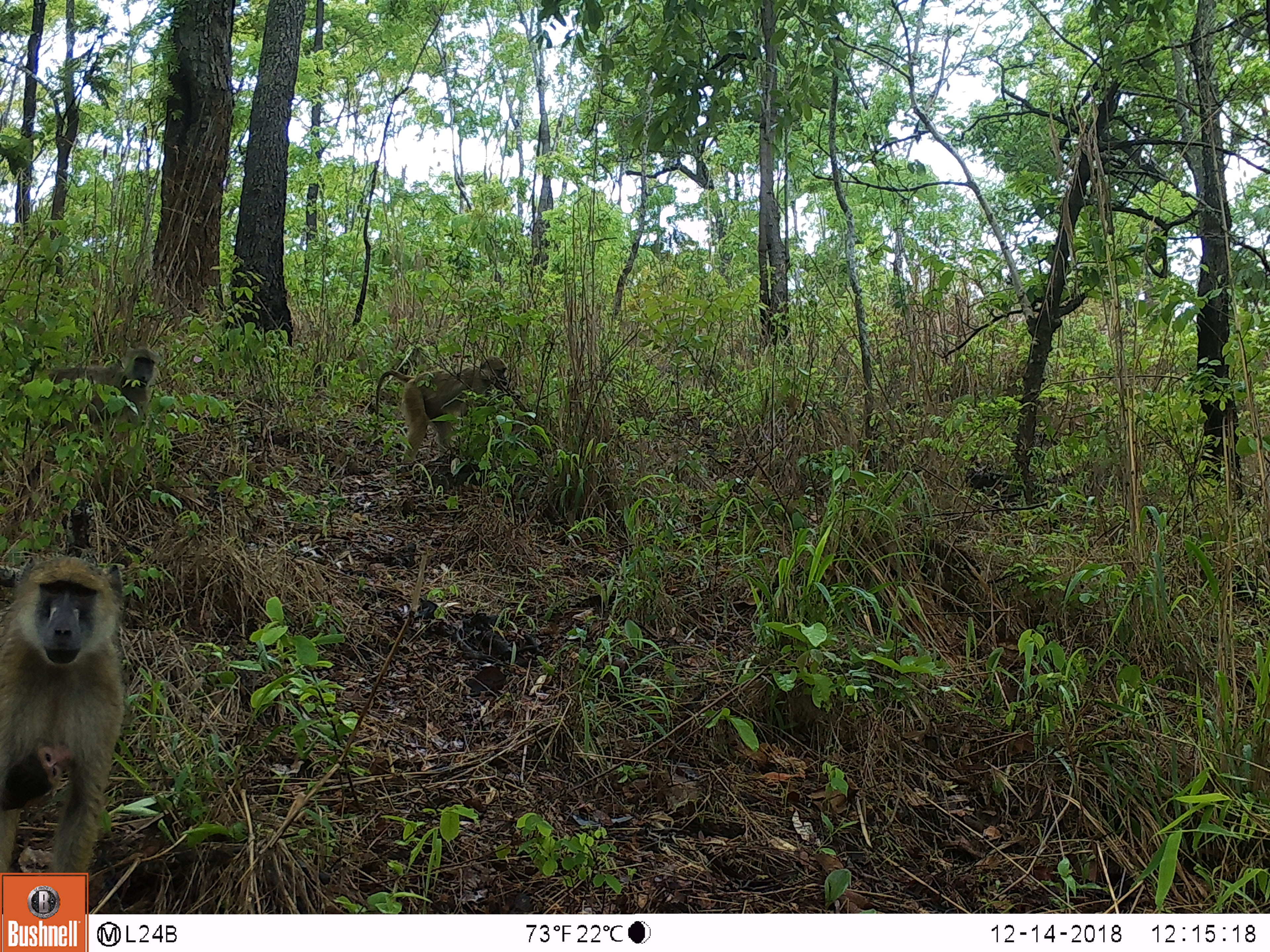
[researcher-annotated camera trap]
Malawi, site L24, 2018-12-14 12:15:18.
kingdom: Animalia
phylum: Chordata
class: Mammalia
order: Primates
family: Cercopithecidae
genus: Papio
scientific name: Papio cynocephalus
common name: yellow baboon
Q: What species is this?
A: Yellow baboon (Papio cynocephalus).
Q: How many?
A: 3.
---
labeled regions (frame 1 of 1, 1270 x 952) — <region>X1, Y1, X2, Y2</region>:
yellow baboon: <region>0, 549, 153, 868</region>; <region>354, 352, 533, 479</region>; <region>27, 339, 179, 435</region>